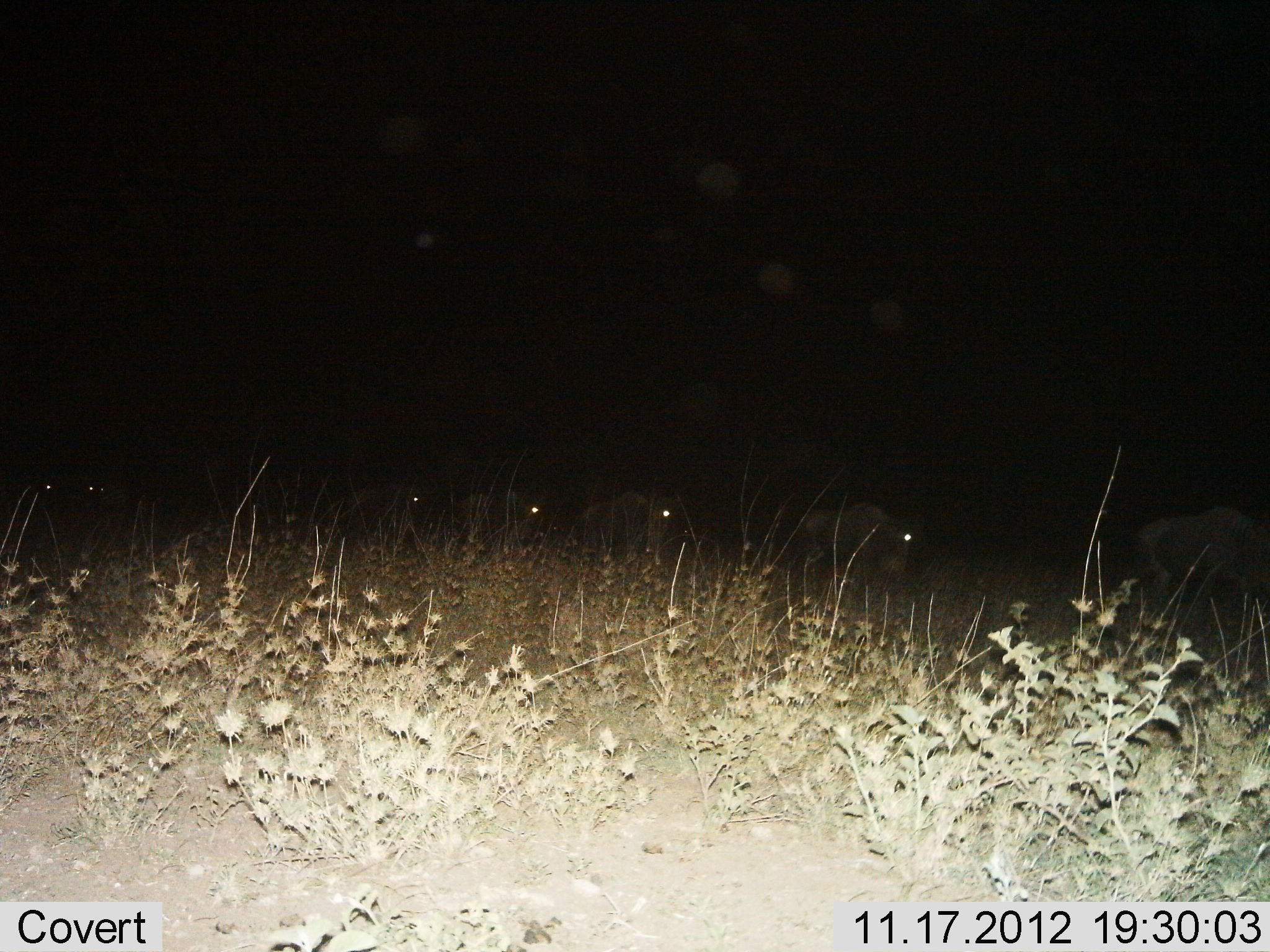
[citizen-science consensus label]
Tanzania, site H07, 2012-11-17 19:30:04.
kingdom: Animalia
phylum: Chordata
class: Mammalia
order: Artiodactyla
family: Bovidae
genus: Connochaetes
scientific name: Connochaetes taurinus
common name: blue wildebeest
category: wildebeest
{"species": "wildebeest (blue wildebeest) (Connochaetes taurinus)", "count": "7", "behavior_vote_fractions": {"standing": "0%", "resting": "0%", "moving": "100%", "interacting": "0%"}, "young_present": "0%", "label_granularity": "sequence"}